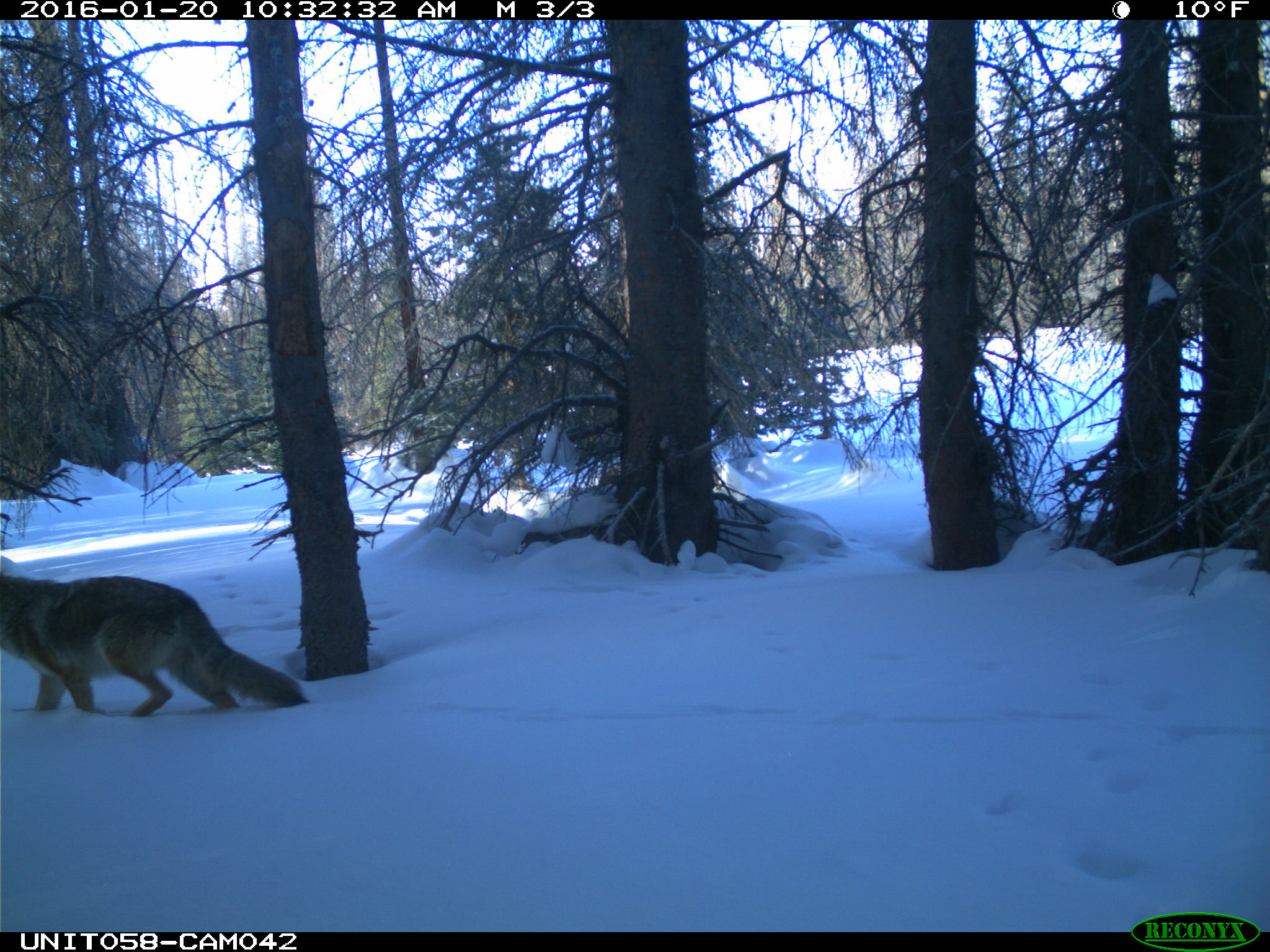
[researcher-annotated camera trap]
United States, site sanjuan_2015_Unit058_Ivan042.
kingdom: Animalia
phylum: Chordata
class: Mammalia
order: Carnivora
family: Canidae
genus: Canis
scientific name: Canis latrans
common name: coyote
Canis latrans (coyote).